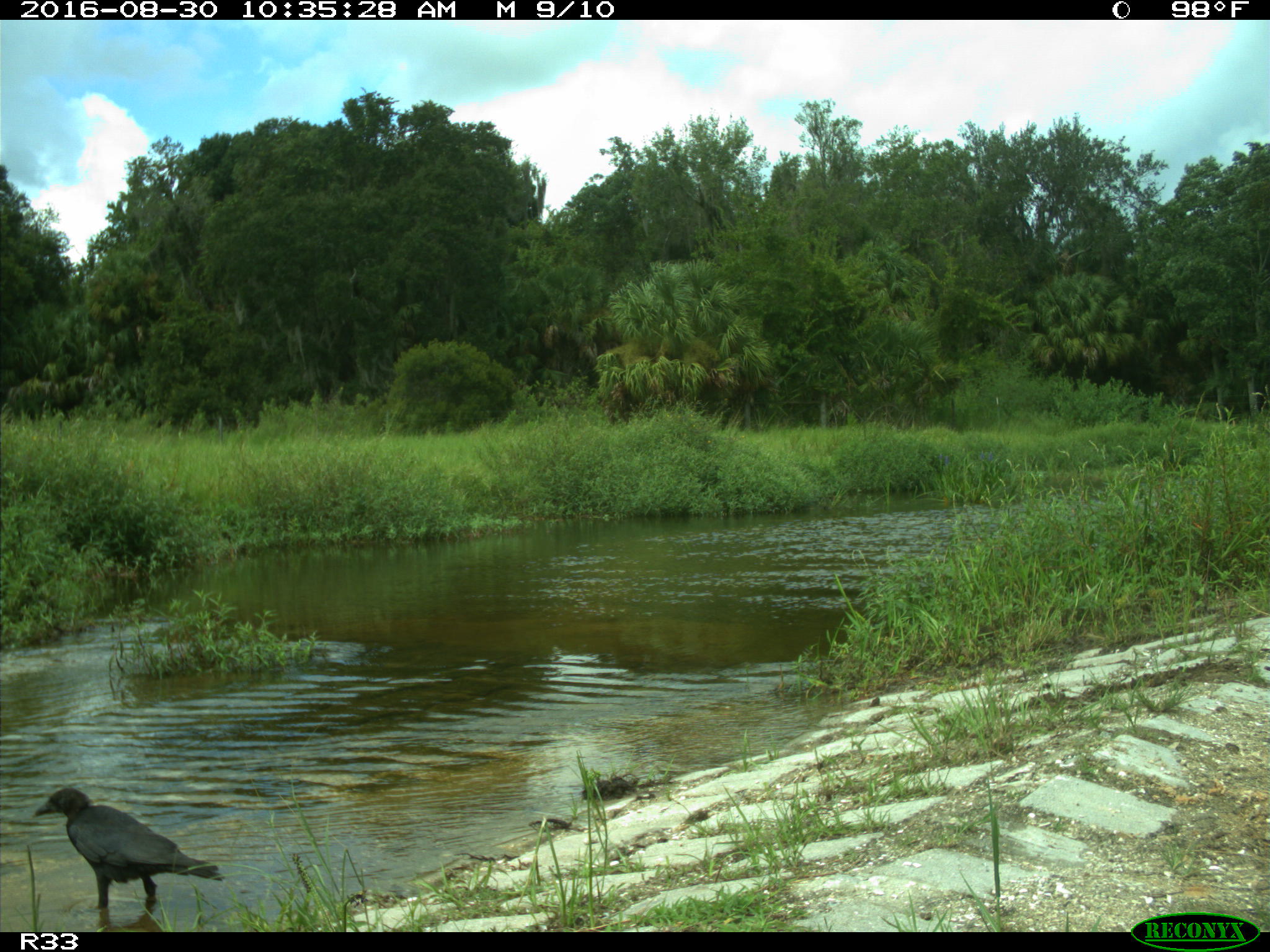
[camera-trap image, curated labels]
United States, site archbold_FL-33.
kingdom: Animalia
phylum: Chordata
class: Aves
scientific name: Aves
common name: birds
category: unidentified bird